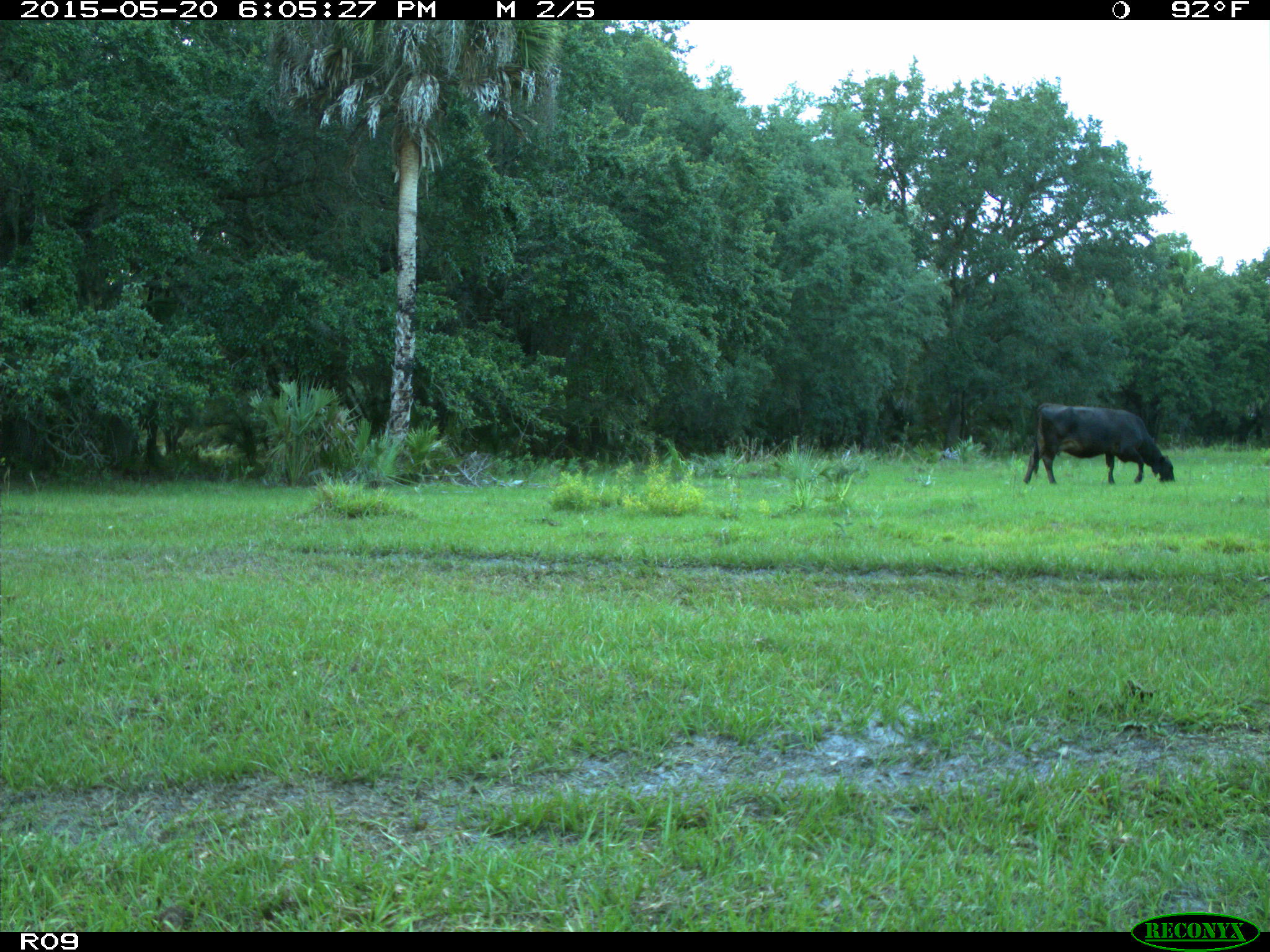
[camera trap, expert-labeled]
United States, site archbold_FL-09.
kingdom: Animalia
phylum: Chordata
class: Mammalia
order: Artiodactyla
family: Bovidae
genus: Bos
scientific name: Bos taurus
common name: domestic cow